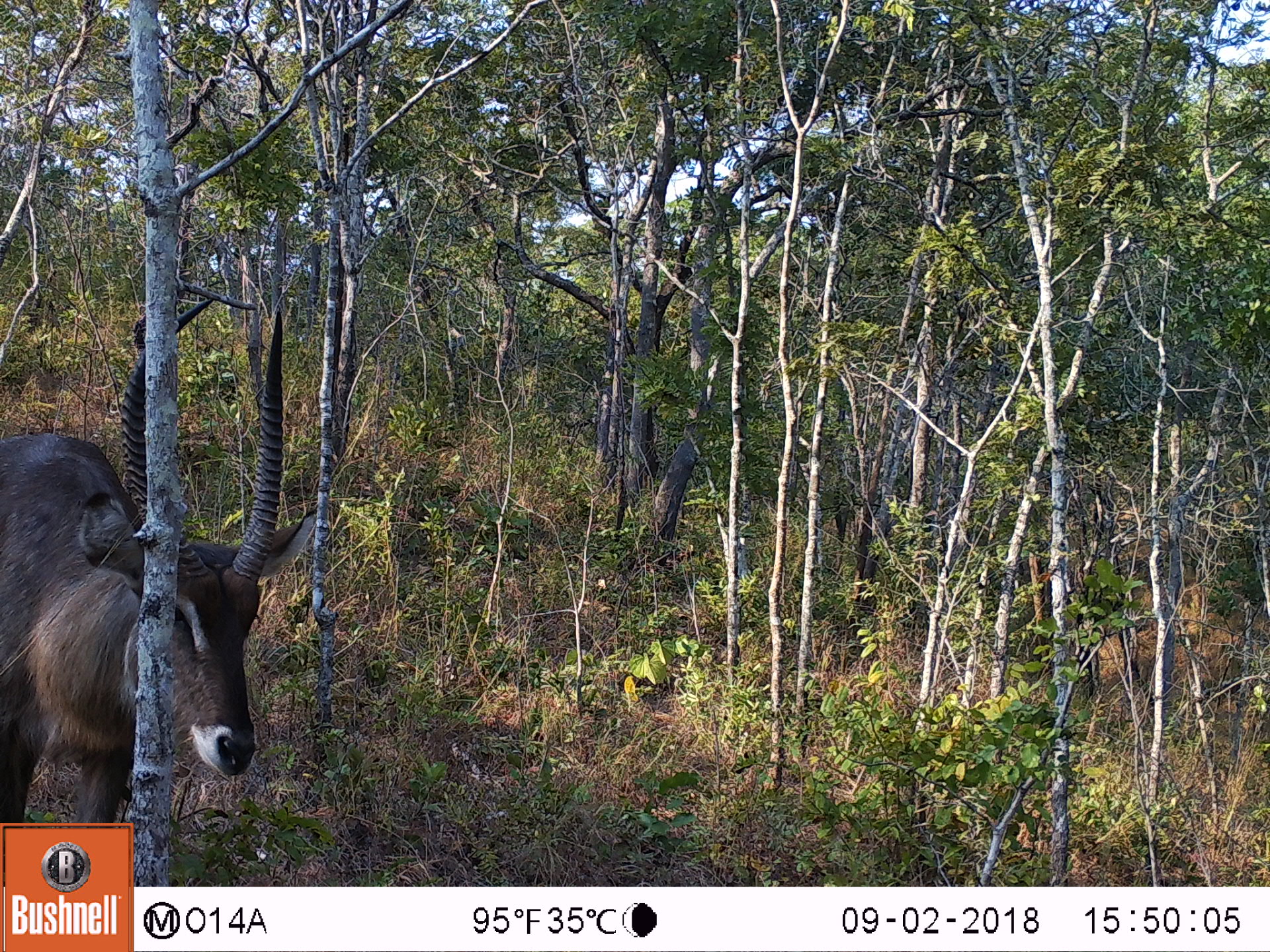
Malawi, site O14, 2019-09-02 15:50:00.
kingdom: Animalia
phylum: Chordata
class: Mammalia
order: Artiodactyla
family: Bovidae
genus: Kobus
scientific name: Kobus ellipsiprymnus ellipsiprymnus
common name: common waterbuck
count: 1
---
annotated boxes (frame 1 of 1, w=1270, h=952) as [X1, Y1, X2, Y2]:
common waterbuck: [2, 309, 315, 818]